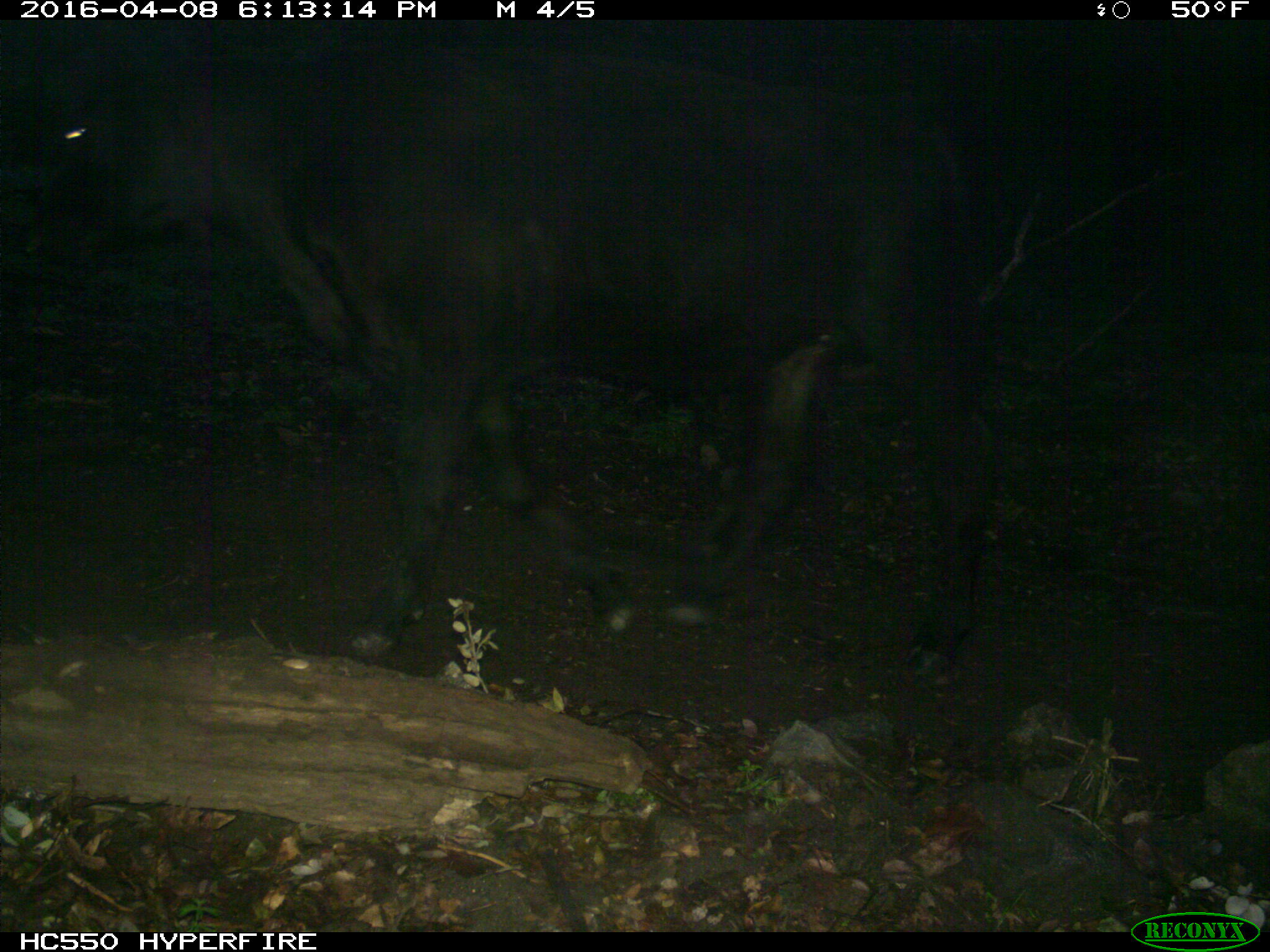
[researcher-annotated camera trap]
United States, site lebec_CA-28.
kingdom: Animalia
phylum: Chordata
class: Mammalia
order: Artiodactyla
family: Bovidae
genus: Bos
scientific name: Bos taurus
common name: domestic cow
Bos taurus (domestic cow).